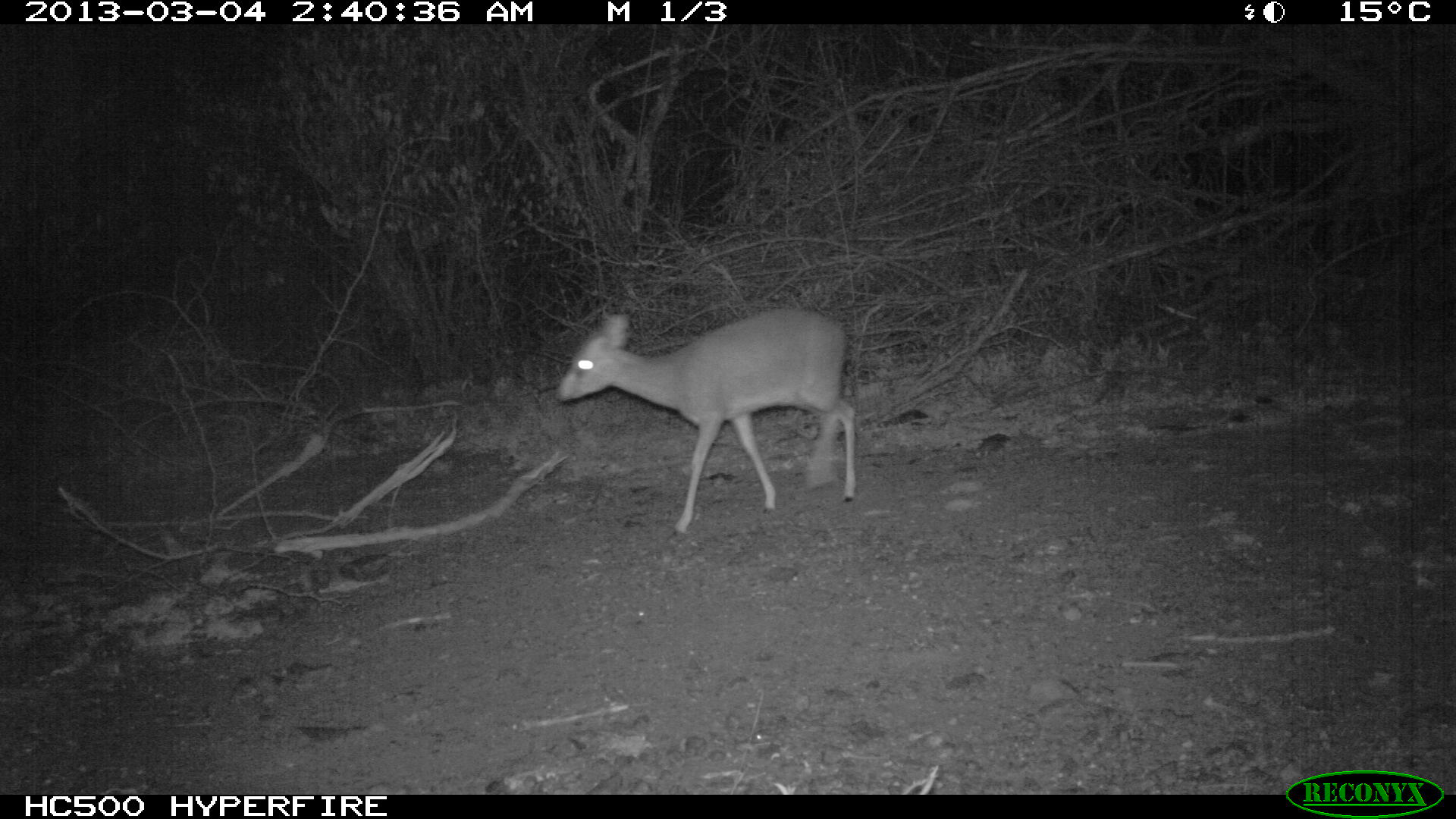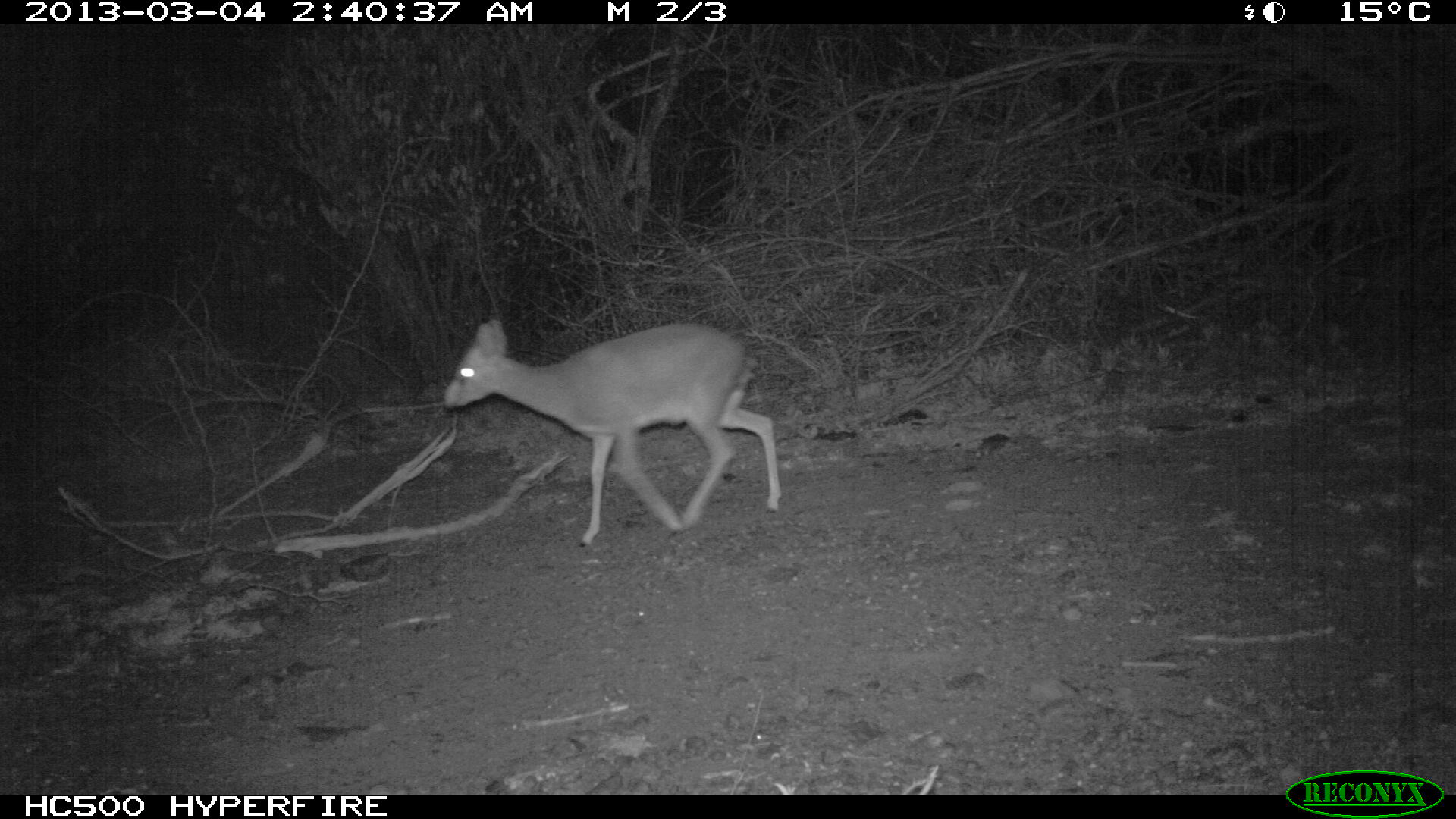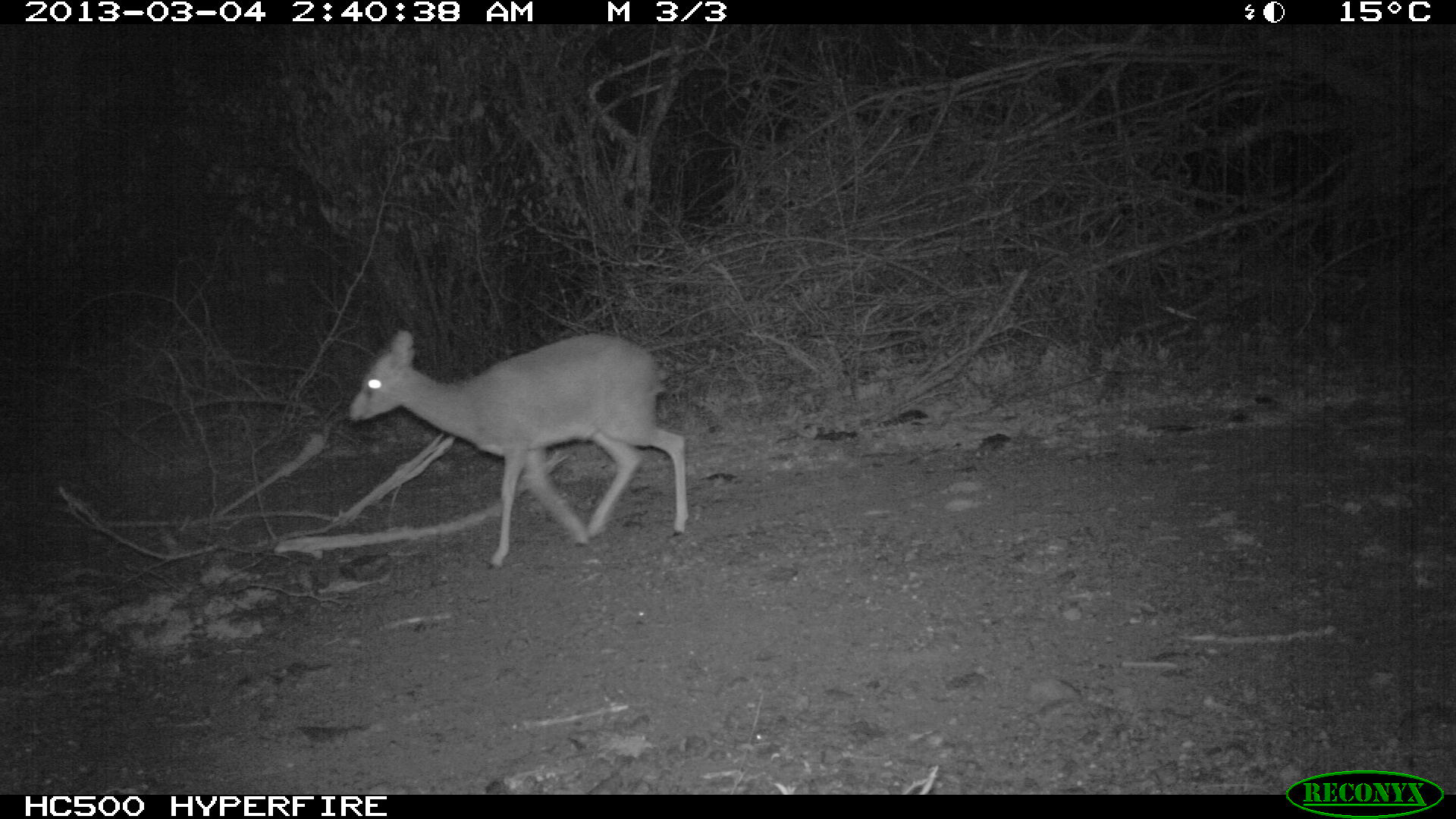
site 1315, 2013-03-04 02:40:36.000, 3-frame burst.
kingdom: Animalia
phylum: Chordata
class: Mammalia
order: Artiodactyla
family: Bovidae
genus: Madoqua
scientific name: Madoqua guentheri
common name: günther's dik-dik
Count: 1.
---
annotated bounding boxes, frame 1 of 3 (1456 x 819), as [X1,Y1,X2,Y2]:
madoqua guentheri: [557,309,856,537]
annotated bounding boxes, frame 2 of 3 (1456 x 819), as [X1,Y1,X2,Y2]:
madoqua guentheri: [443,314,781,550]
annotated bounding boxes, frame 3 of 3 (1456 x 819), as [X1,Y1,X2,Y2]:
madoqua guentheri: [348,325,688,569]